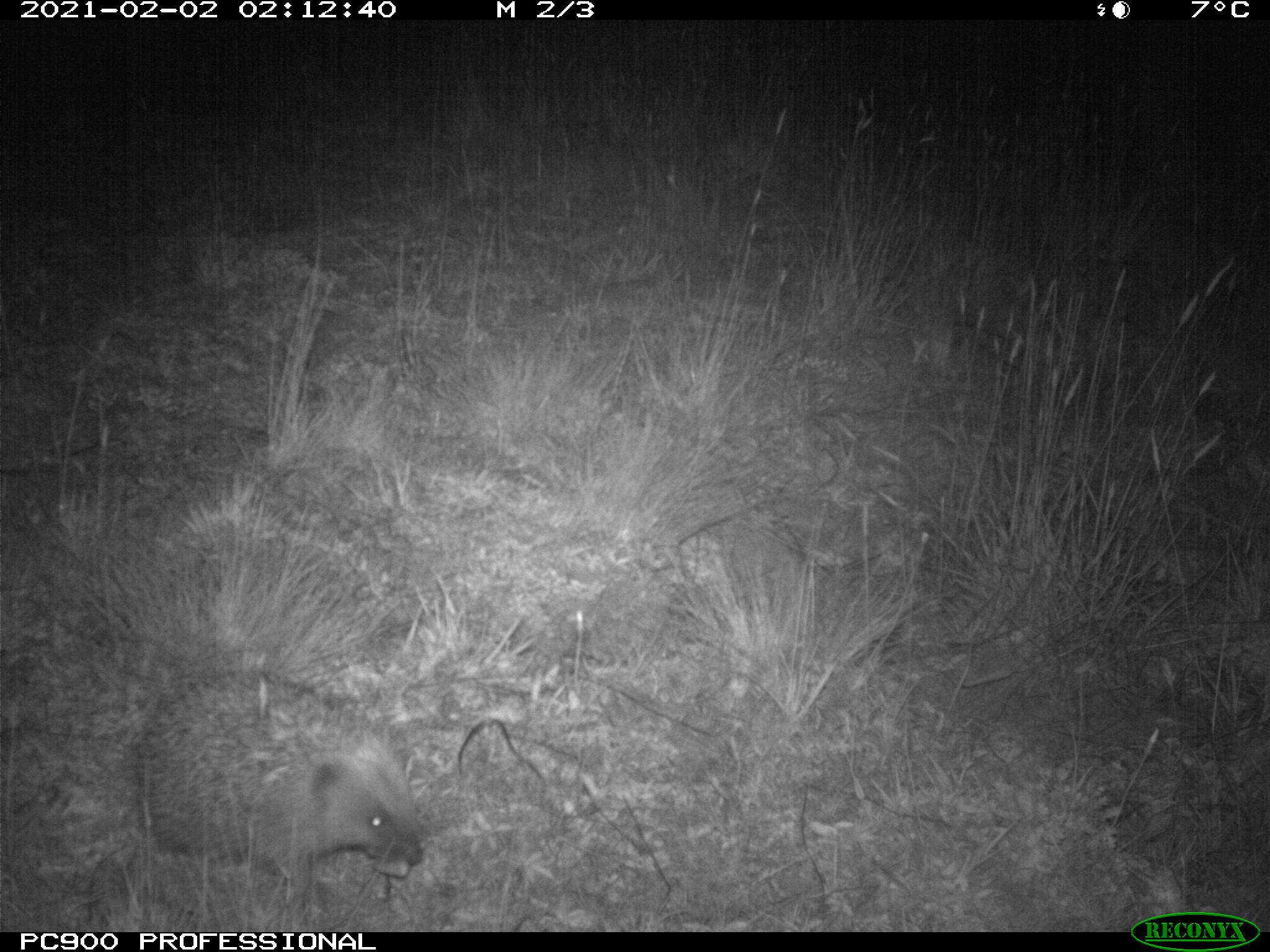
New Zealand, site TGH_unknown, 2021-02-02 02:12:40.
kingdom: Animalia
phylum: Chordata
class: Mammalia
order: Eulipotyphla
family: Erinaceidae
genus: Erinaceus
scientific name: Erinaceus europaeus europaeus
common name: european hedgehog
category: hedgehog